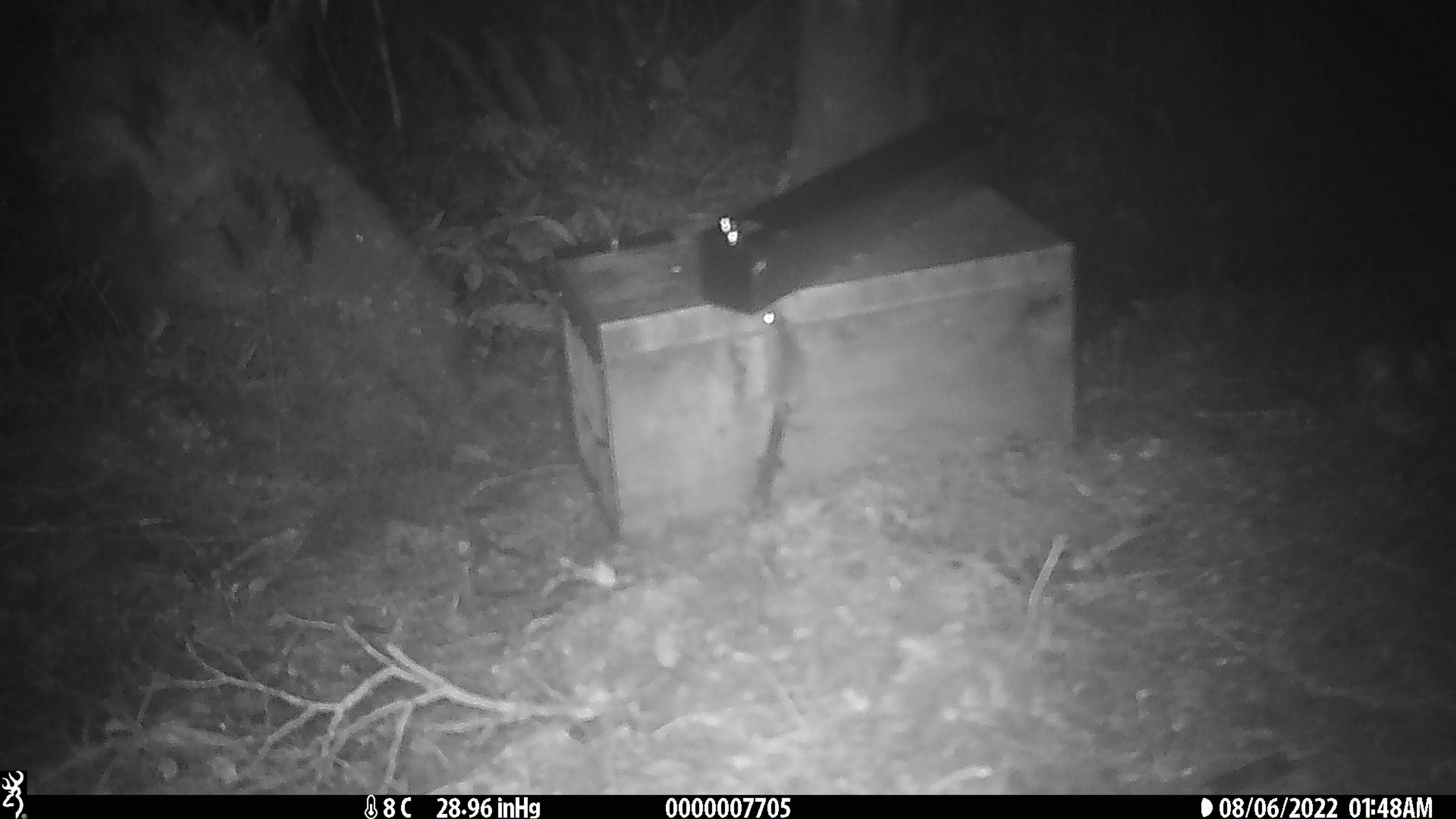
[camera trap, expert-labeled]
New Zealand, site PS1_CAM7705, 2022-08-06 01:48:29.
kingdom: Animalia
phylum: Chordata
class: Mammalia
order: Rodentia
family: Muridae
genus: Mus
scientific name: Mus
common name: mouse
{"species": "mouse (Mus)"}